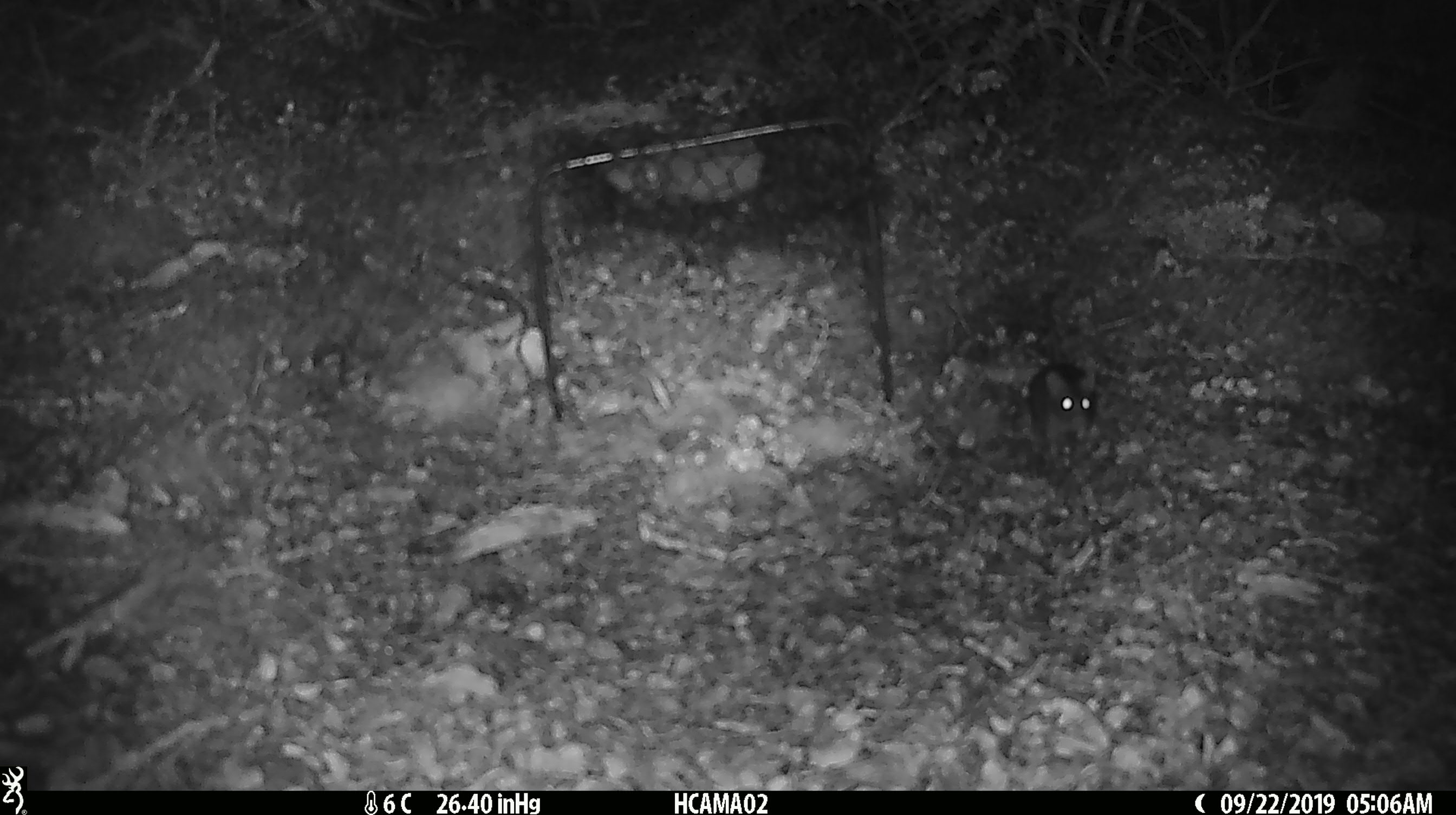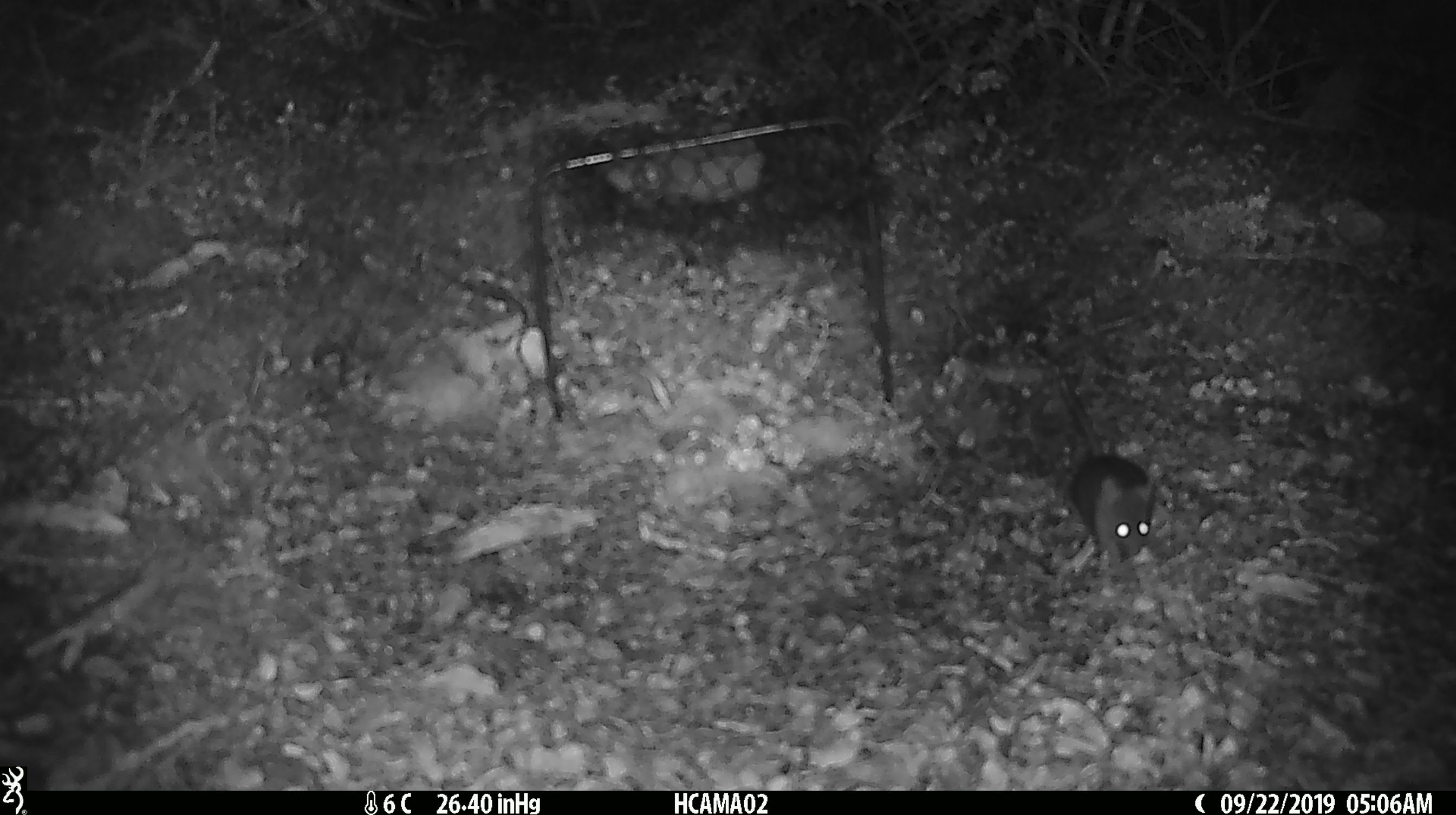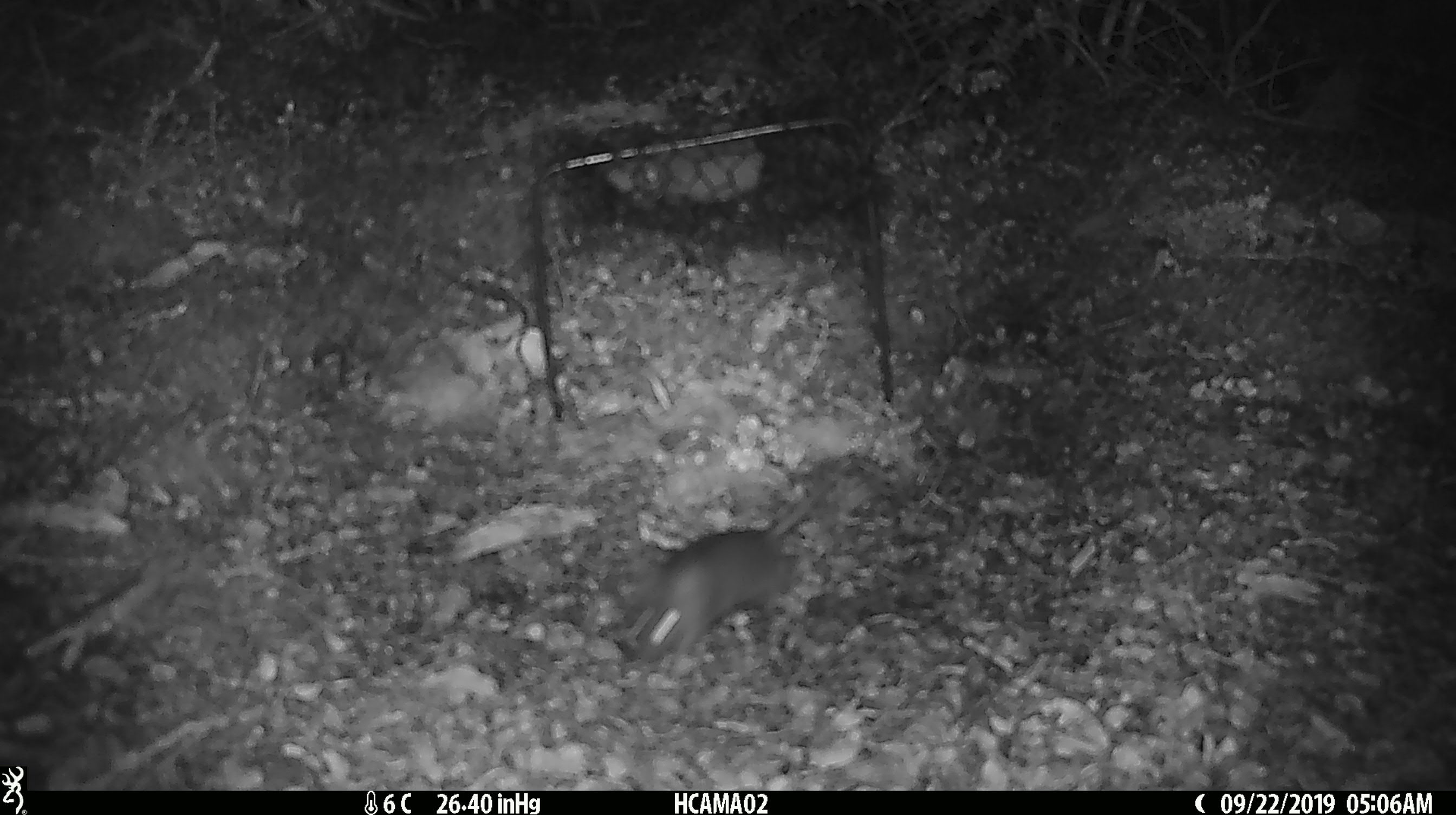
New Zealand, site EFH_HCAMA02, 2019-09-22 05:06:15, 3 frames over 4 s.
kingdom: Animalia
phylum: Chordata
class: Mammalia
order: Rodentia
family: Muridae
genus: Mus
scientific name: Mus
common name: mouse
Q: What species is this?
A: Mouse (Mus).